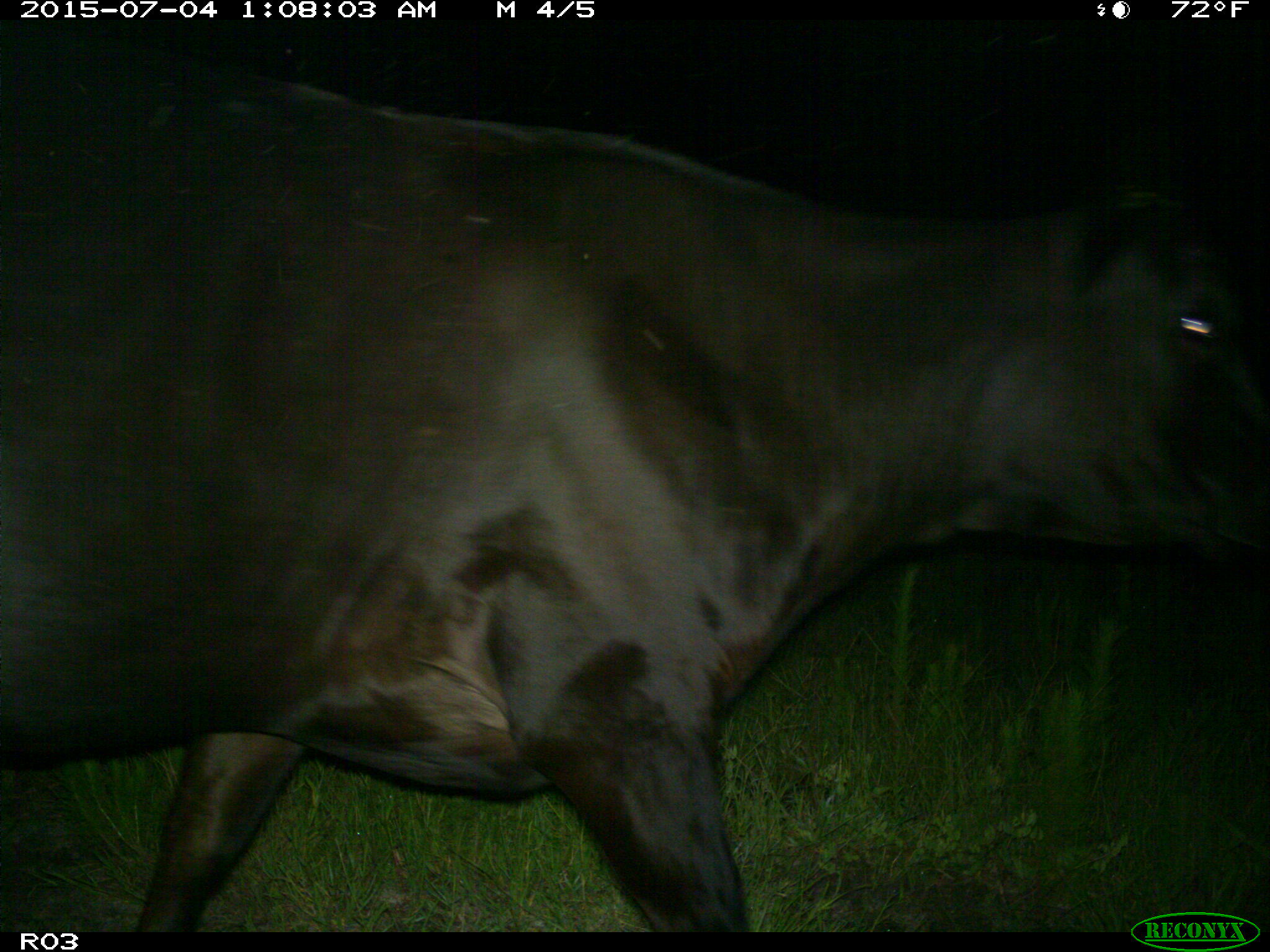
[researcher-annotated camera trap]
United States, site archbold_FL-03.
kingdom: Animalia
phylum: Chordata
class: Mammalia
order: Artiodactyla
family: Bovidae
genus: Bos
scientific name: Bos taurus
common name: domestic cow